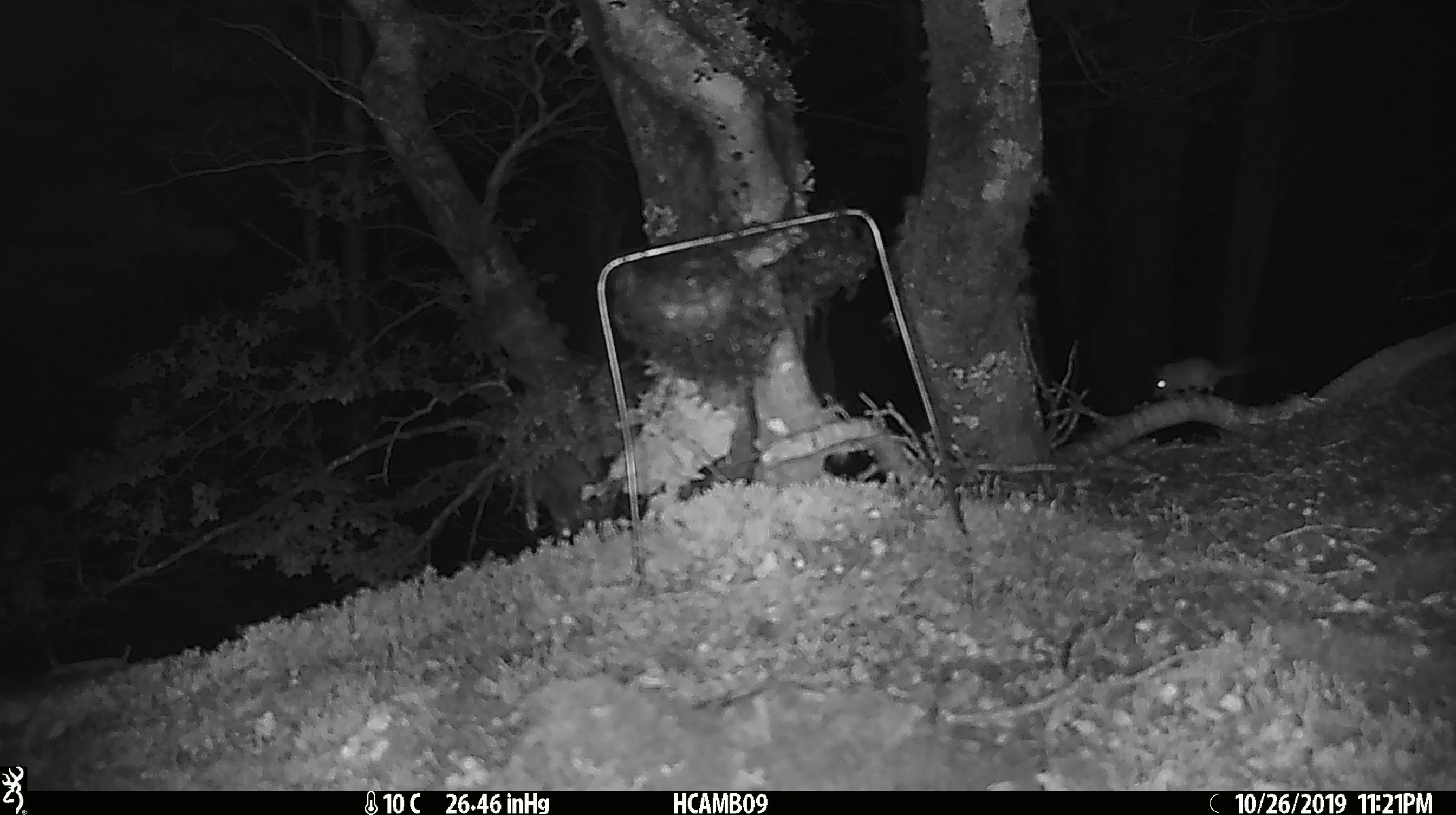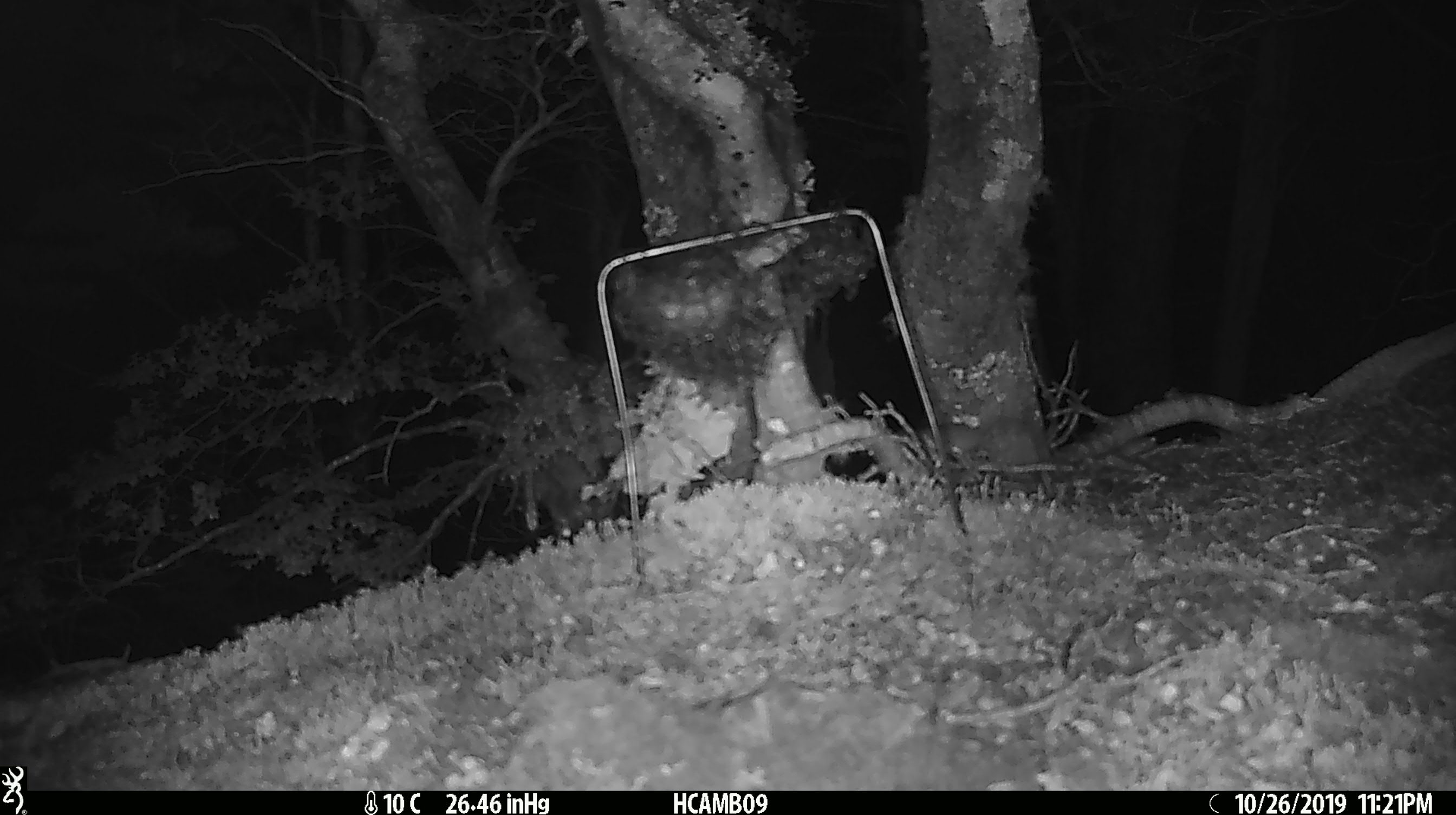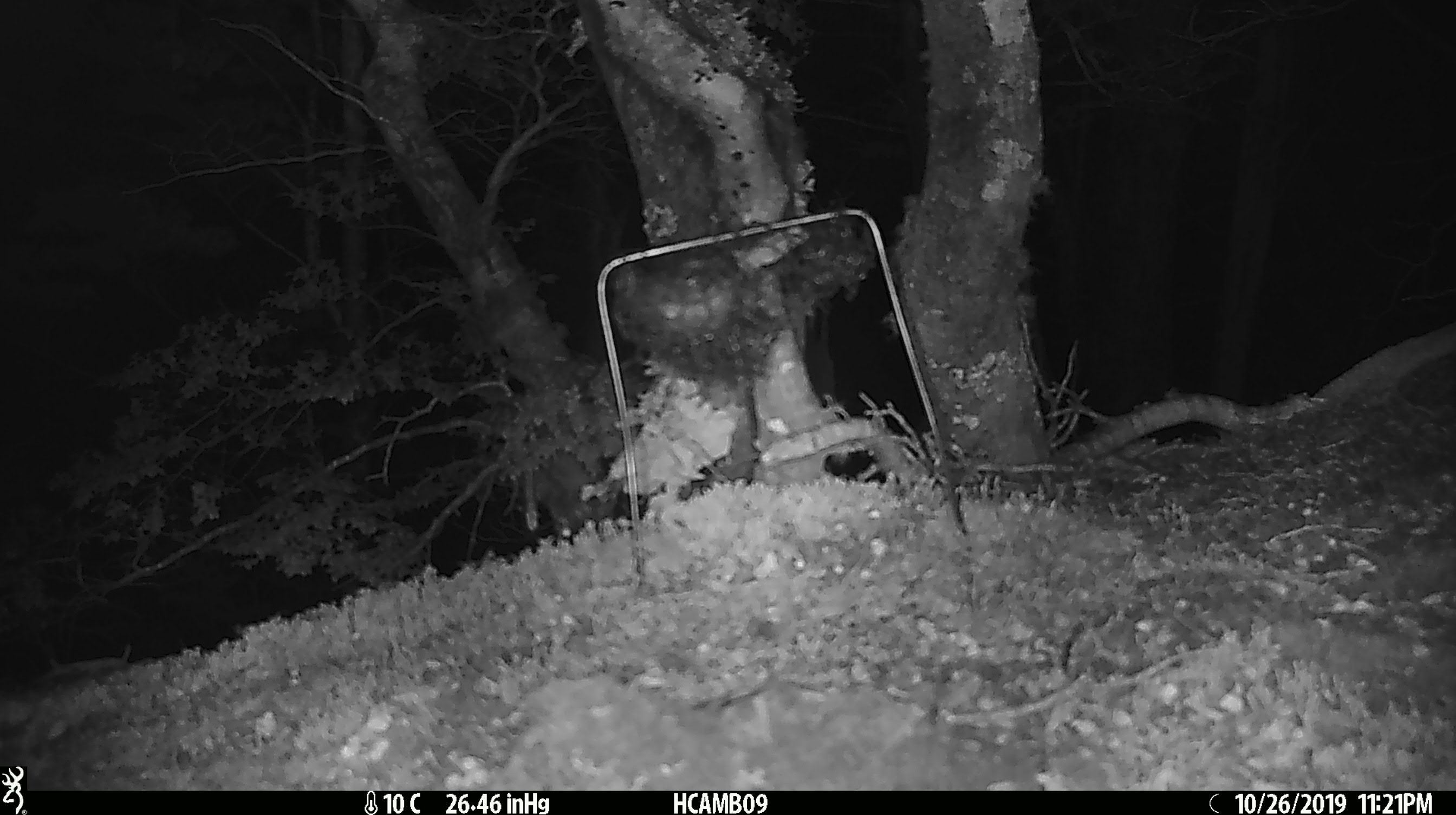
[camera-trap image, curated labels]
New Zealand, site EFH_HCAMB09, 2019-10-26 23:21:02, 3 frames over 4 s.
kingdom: Animalia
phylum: Chordata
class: Mammalia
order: Rodentia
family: Muridae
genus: Mus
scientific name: Mus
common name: mouse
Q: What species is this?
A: Mouse (Mus).